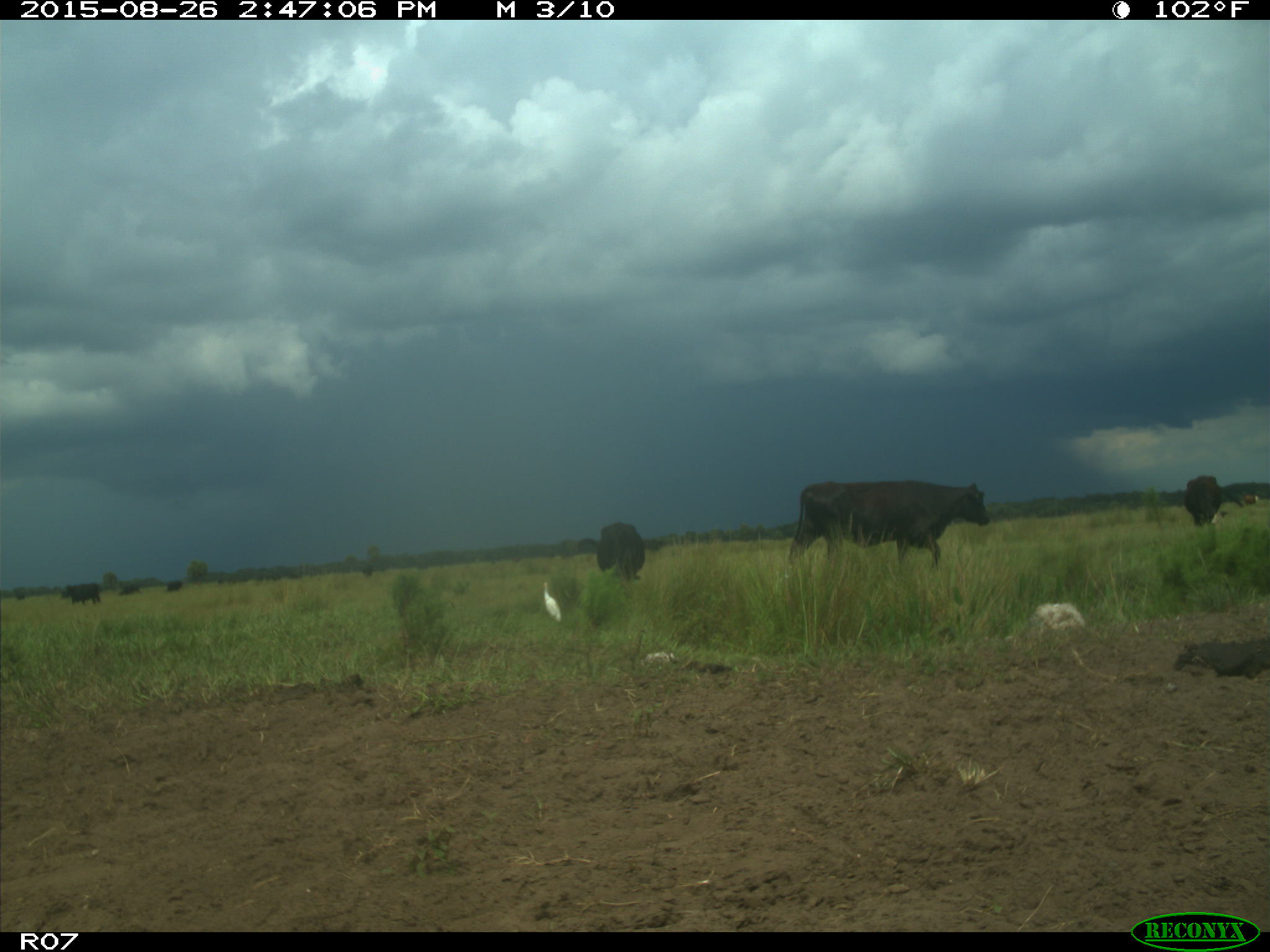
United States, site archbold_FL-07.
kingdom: Animalia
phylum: Chordata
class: Mammalia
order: Artiodactyla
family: Bovidae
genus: Bos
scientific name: Bos taurus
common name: domestic cow